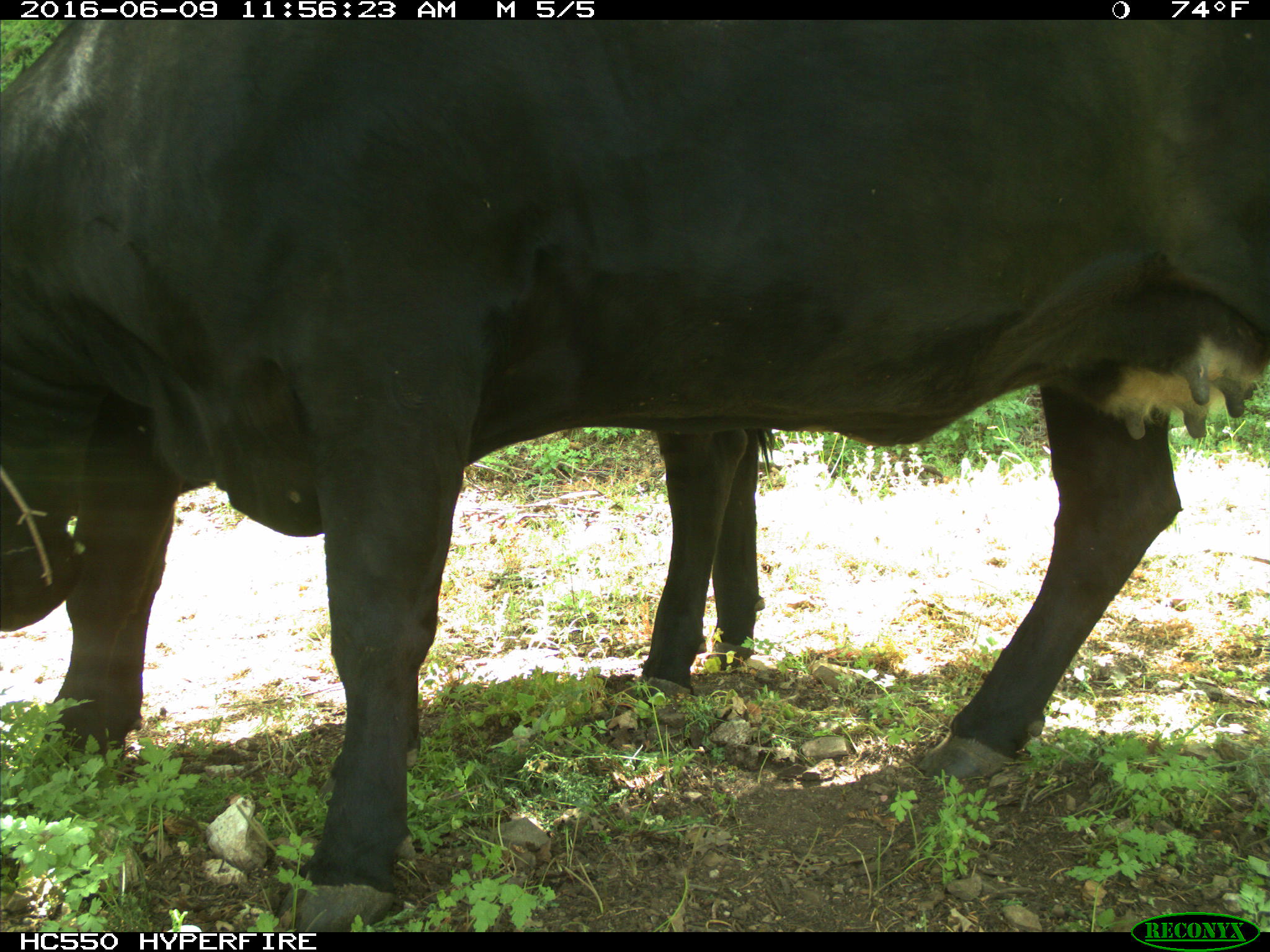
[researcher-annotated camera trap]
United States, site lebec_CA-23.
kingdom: Animalia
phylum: Chordata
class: Mammalia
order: Artiodactyla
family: Bovidae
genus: Bos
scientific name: Bos taurus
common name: domestic cow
Bos taurus (domestic cow).